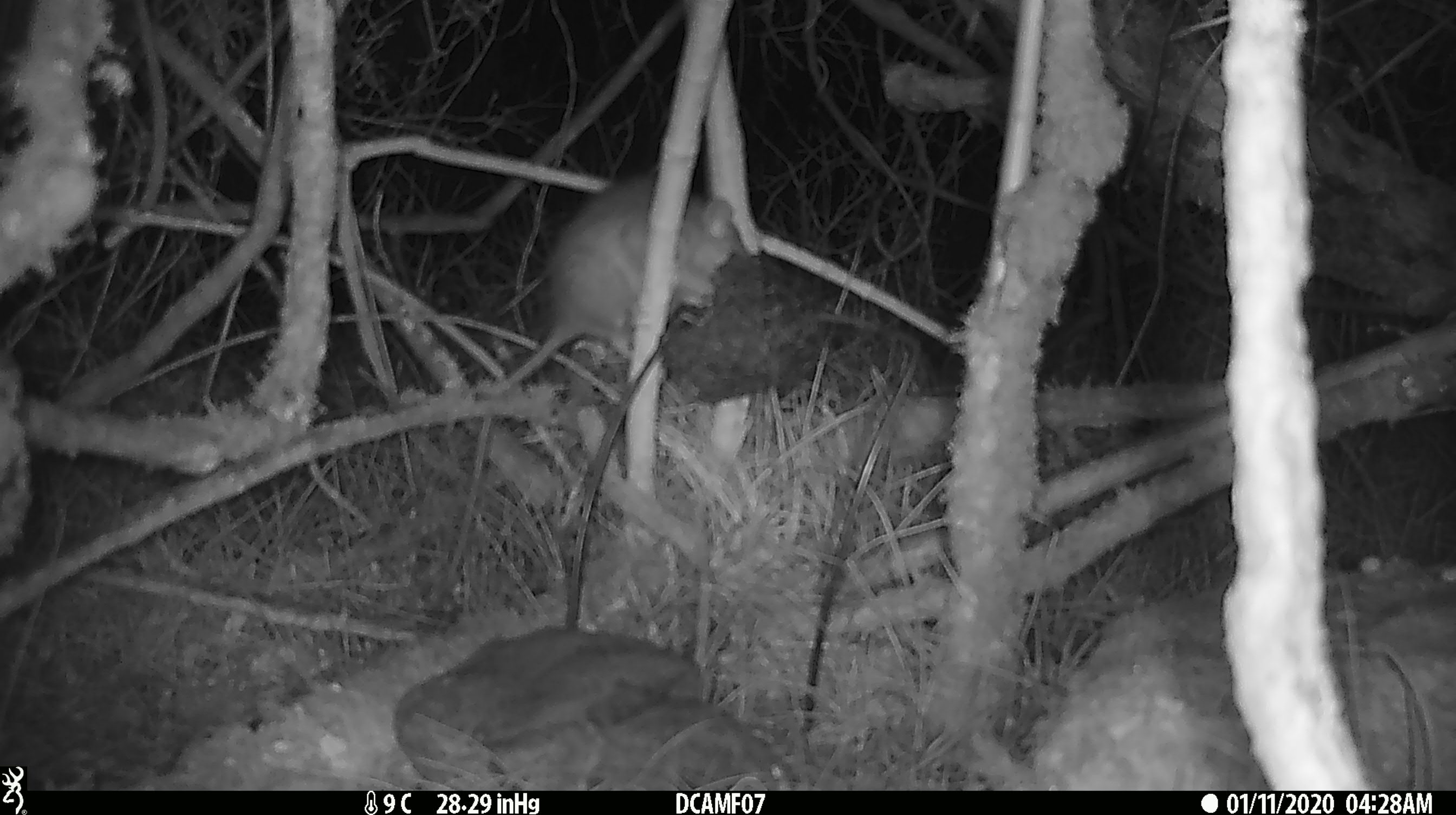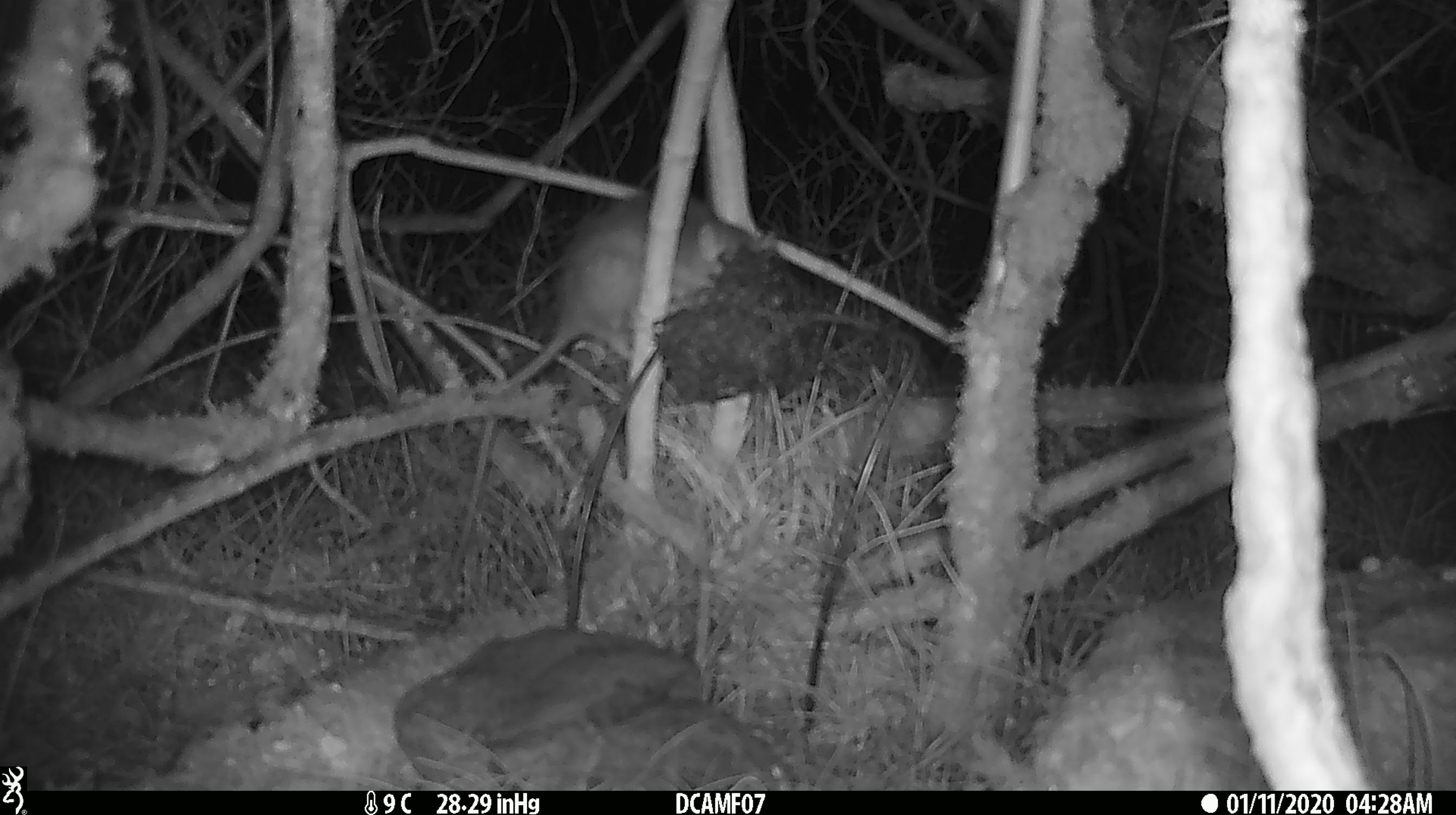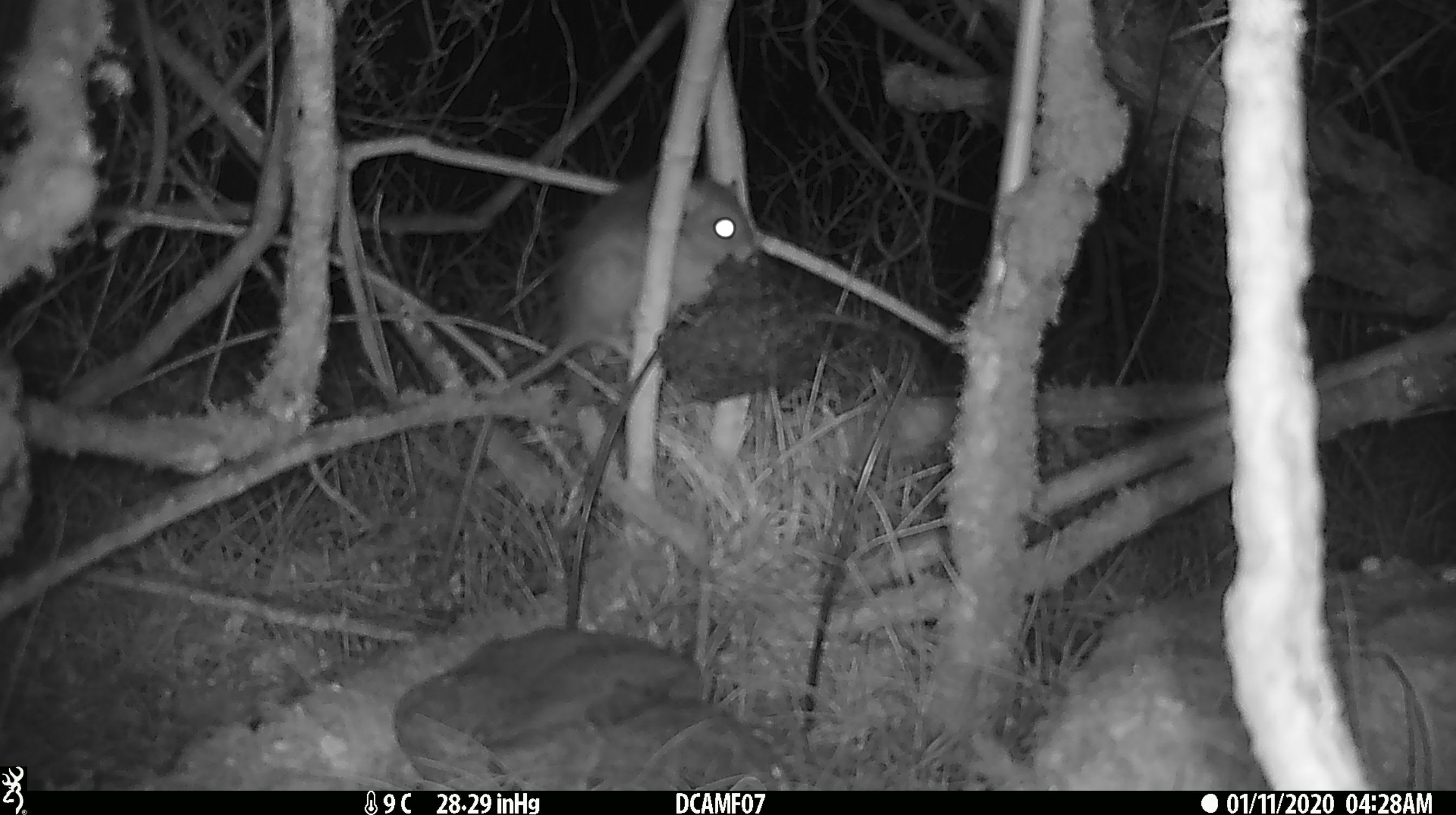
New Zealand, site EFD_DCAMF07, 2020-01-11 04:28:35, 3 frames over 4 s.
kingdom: Animalia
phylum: Chordata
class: Mammalia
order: Rodentia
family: Muridae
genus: Rattus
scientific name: Rattus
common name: rat